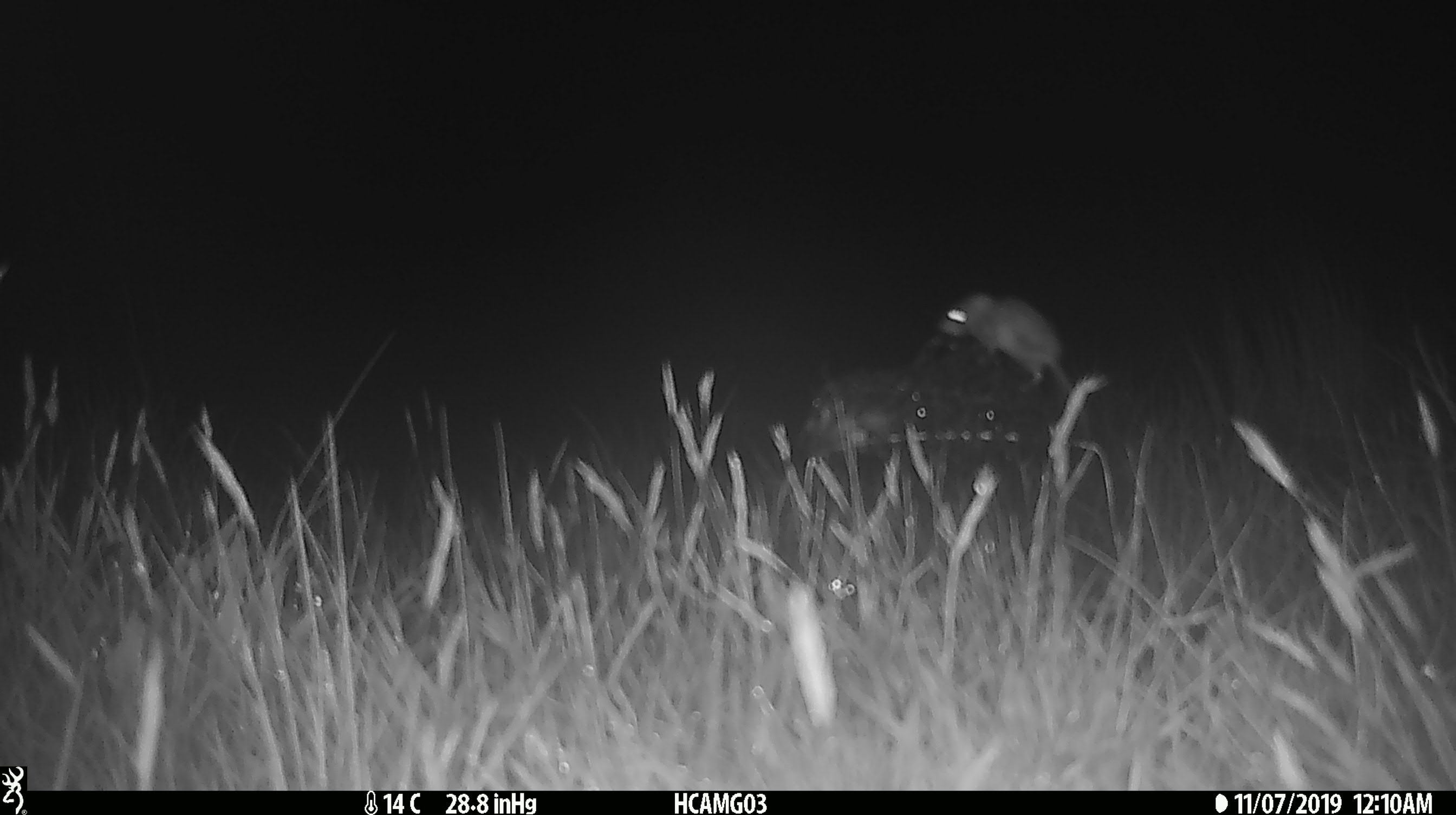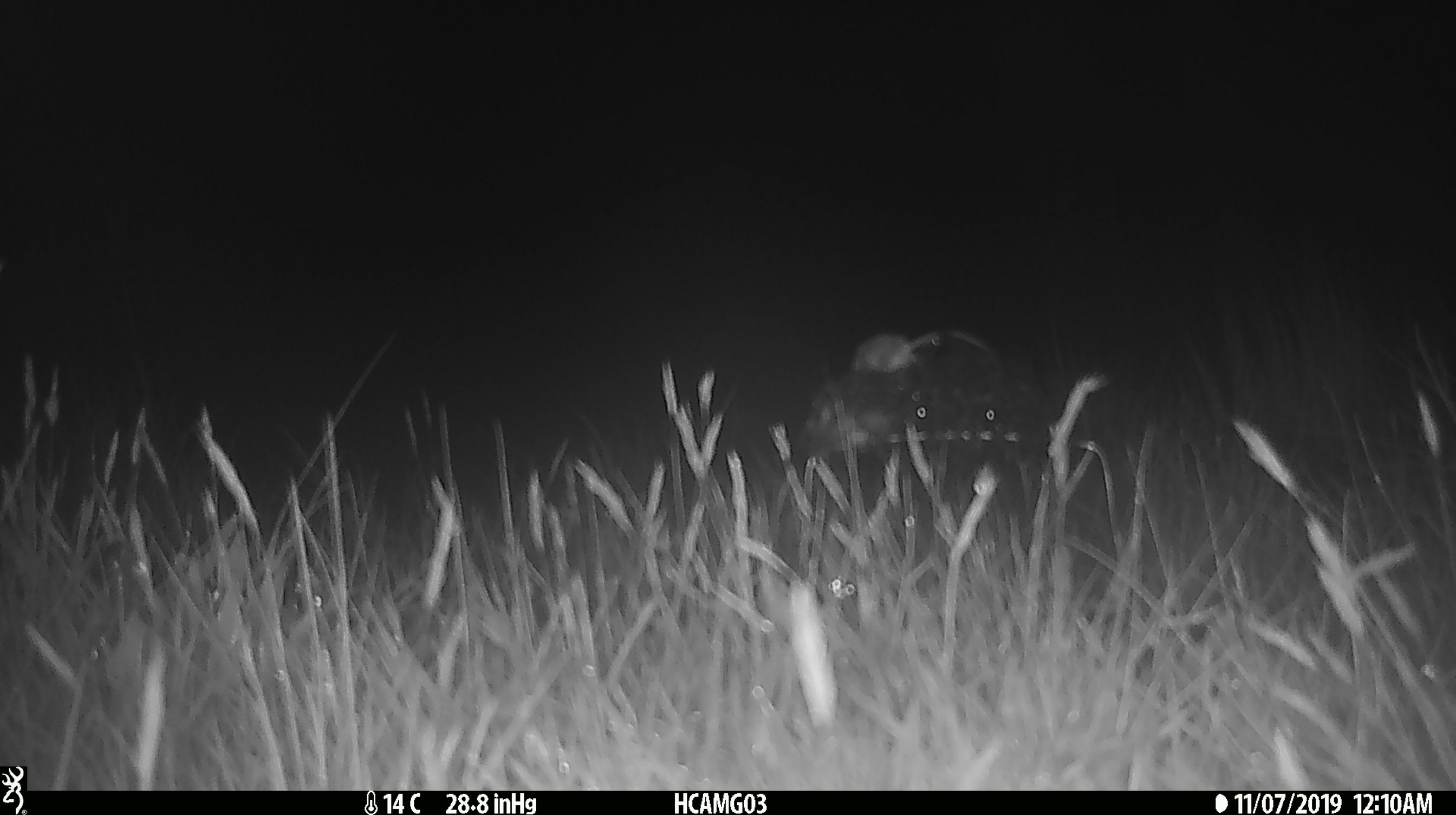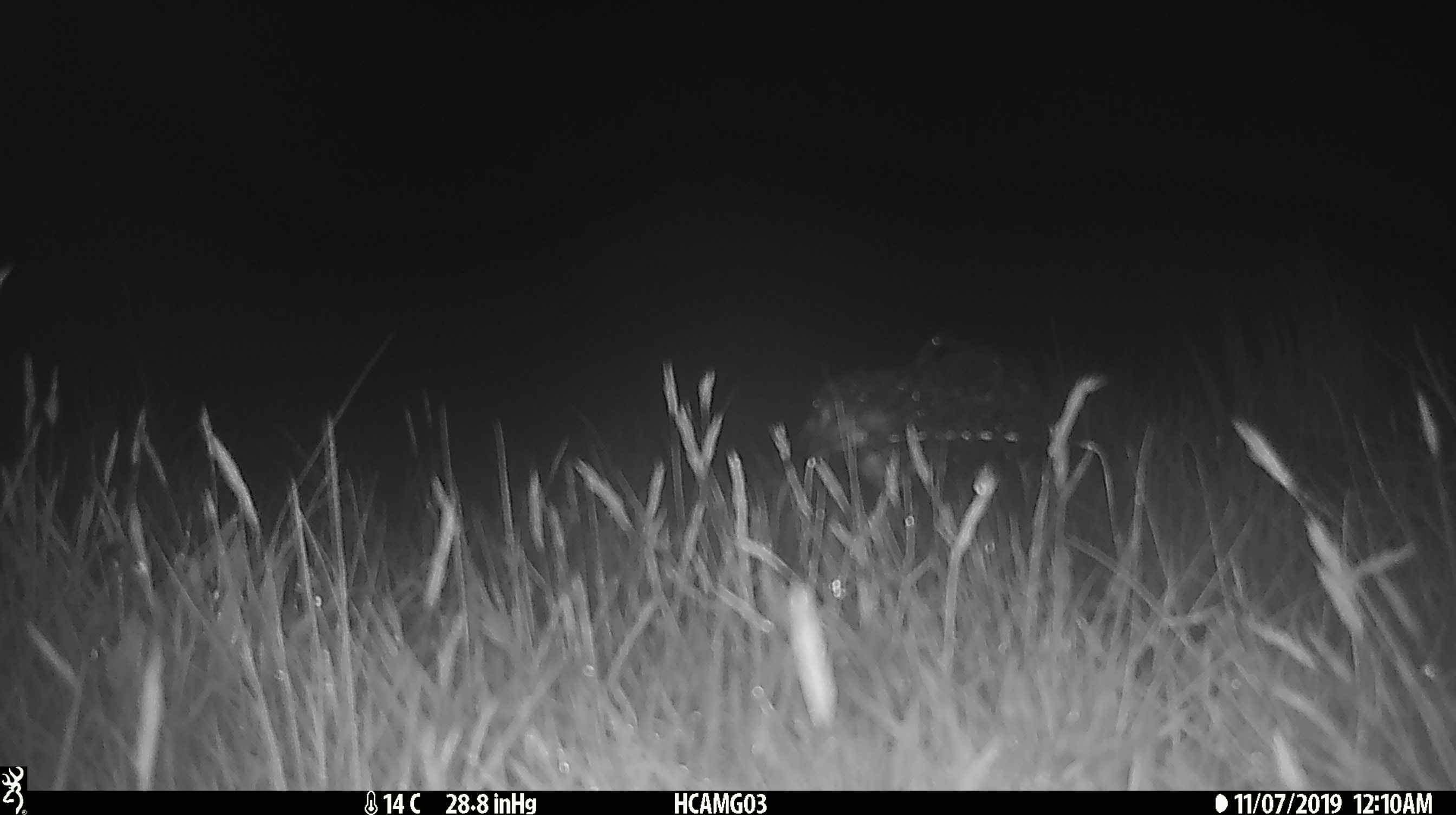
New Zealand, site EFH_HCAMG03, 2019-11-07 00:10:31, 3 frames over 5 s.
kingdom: Animalia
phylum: Chordata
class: Mammalia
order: Rodentia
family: Muridae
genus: Mus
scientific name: Mus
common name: mouse